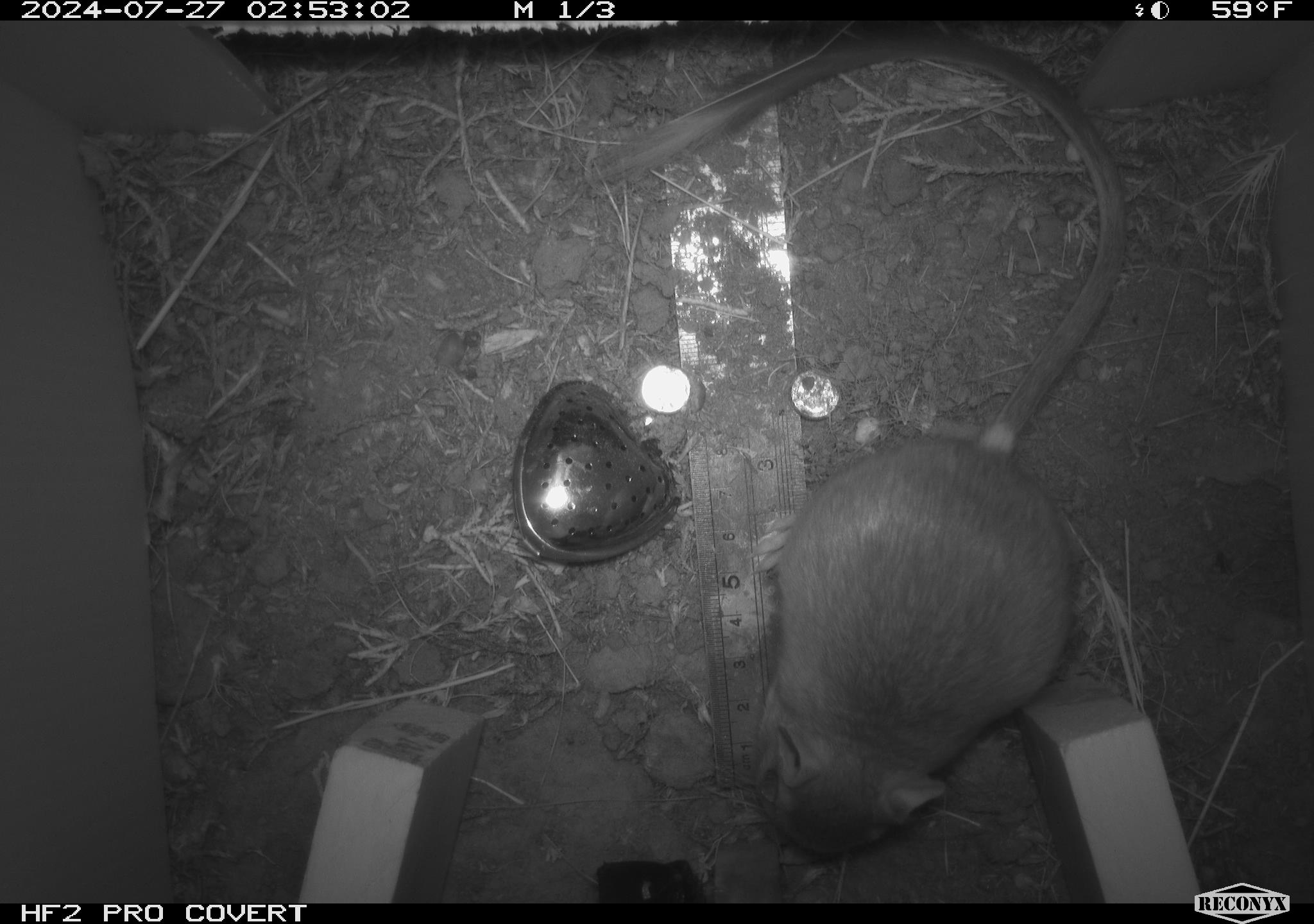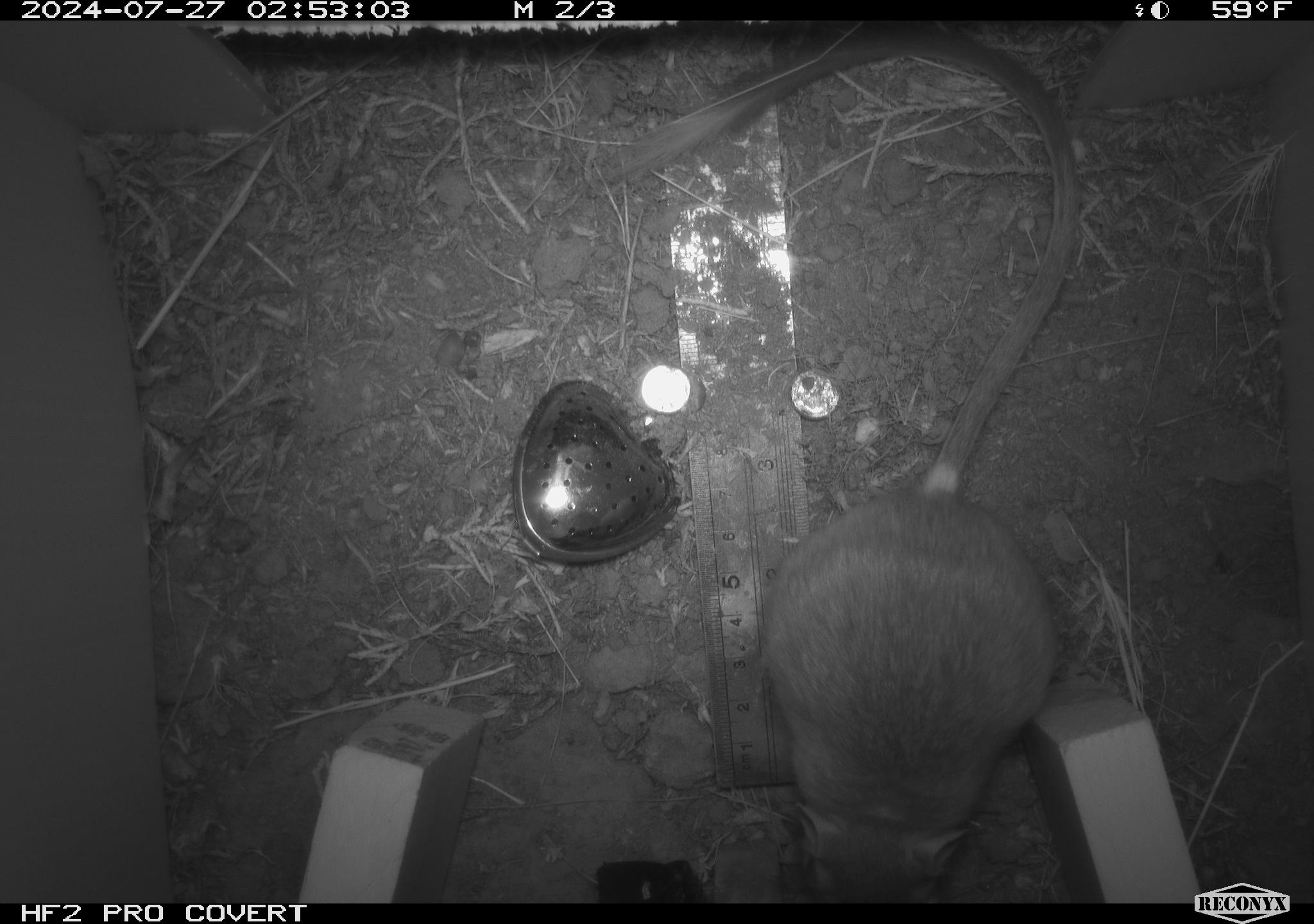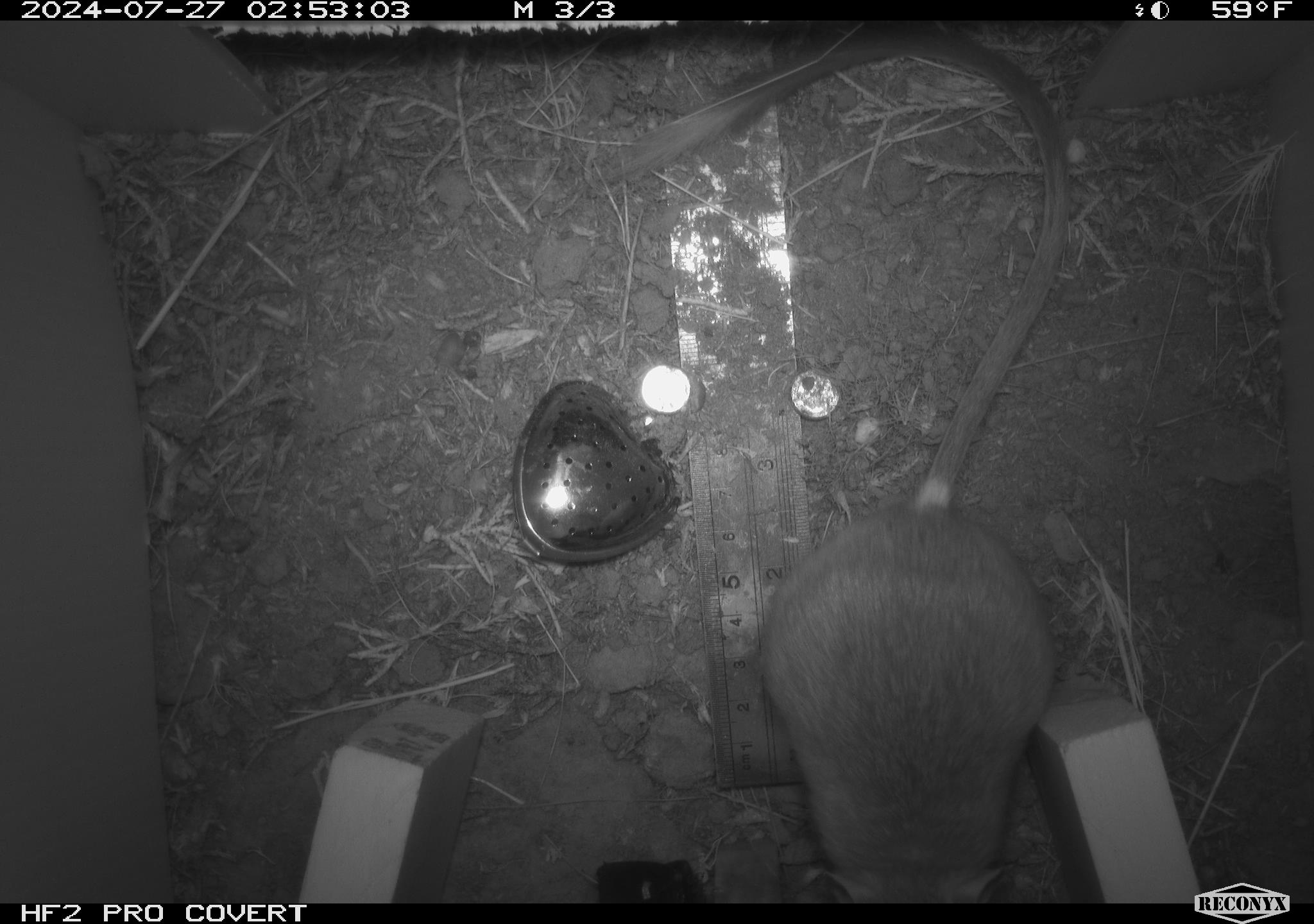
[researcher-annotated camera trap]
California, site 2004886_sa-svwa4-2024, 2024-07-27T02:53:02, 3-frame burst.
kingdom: Animalia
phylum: Chordata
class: Mammalia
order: Rodentia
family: Heteromyidae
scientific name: Heteromyidae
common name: kangaroo rats and pocket mice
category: heteromyidae family